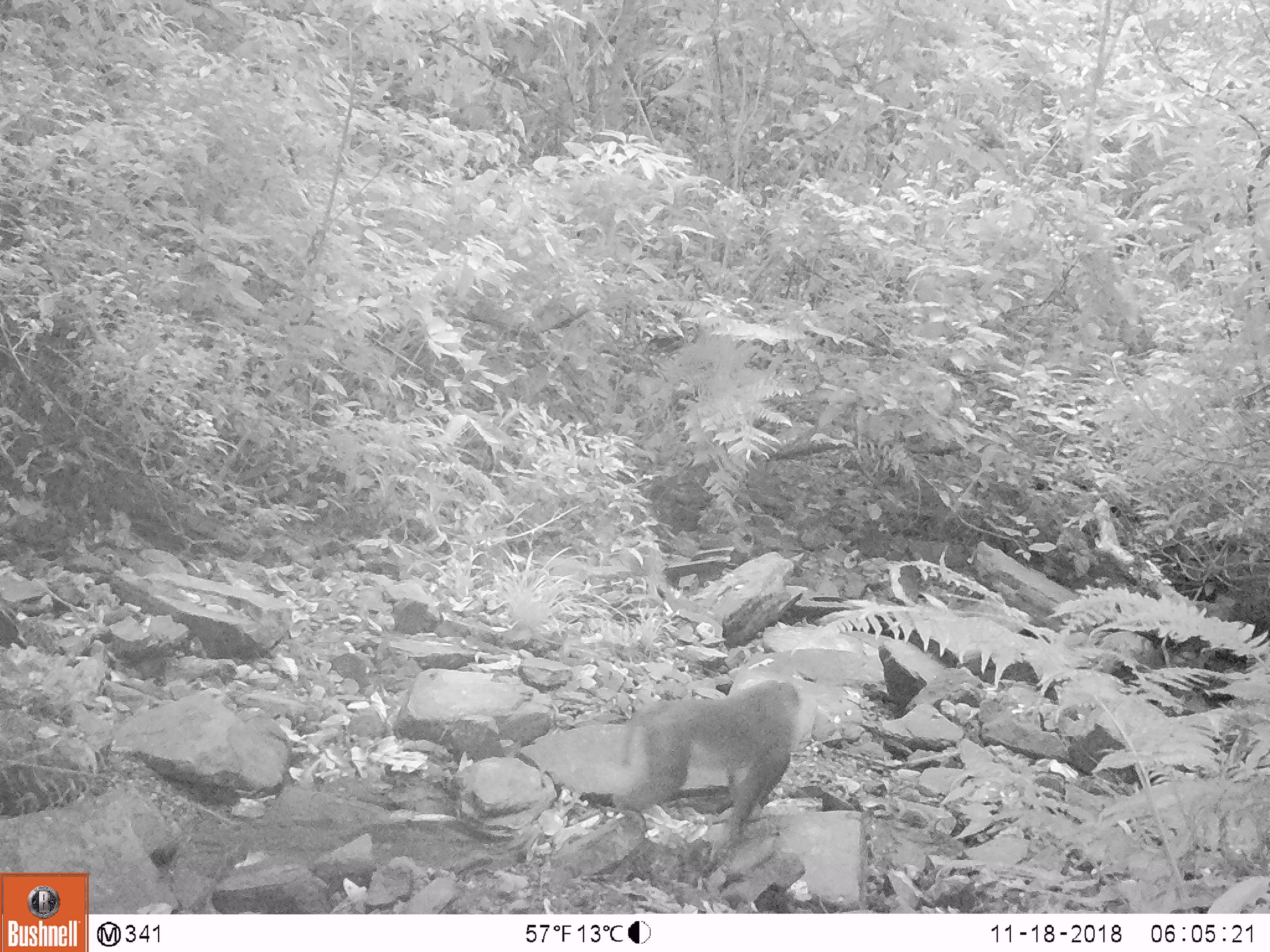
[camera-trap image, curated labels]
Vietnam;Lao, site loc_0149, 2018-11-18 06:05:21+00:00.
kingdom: Animalia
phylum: Chordata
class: Mammalia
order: Primates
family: Cercopithecidae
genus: Macaca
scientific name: Macaca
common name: macaques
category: assam or rhesus macaque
Assam or rhesus macaque (macaques) (Macaca). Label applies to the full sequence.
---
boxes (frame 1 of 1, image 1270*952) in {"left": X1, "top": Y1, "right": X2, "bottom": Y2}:
assam or rhesus macaque: {"left": 612, "top": 678, "right": 803, "bottom": 846}